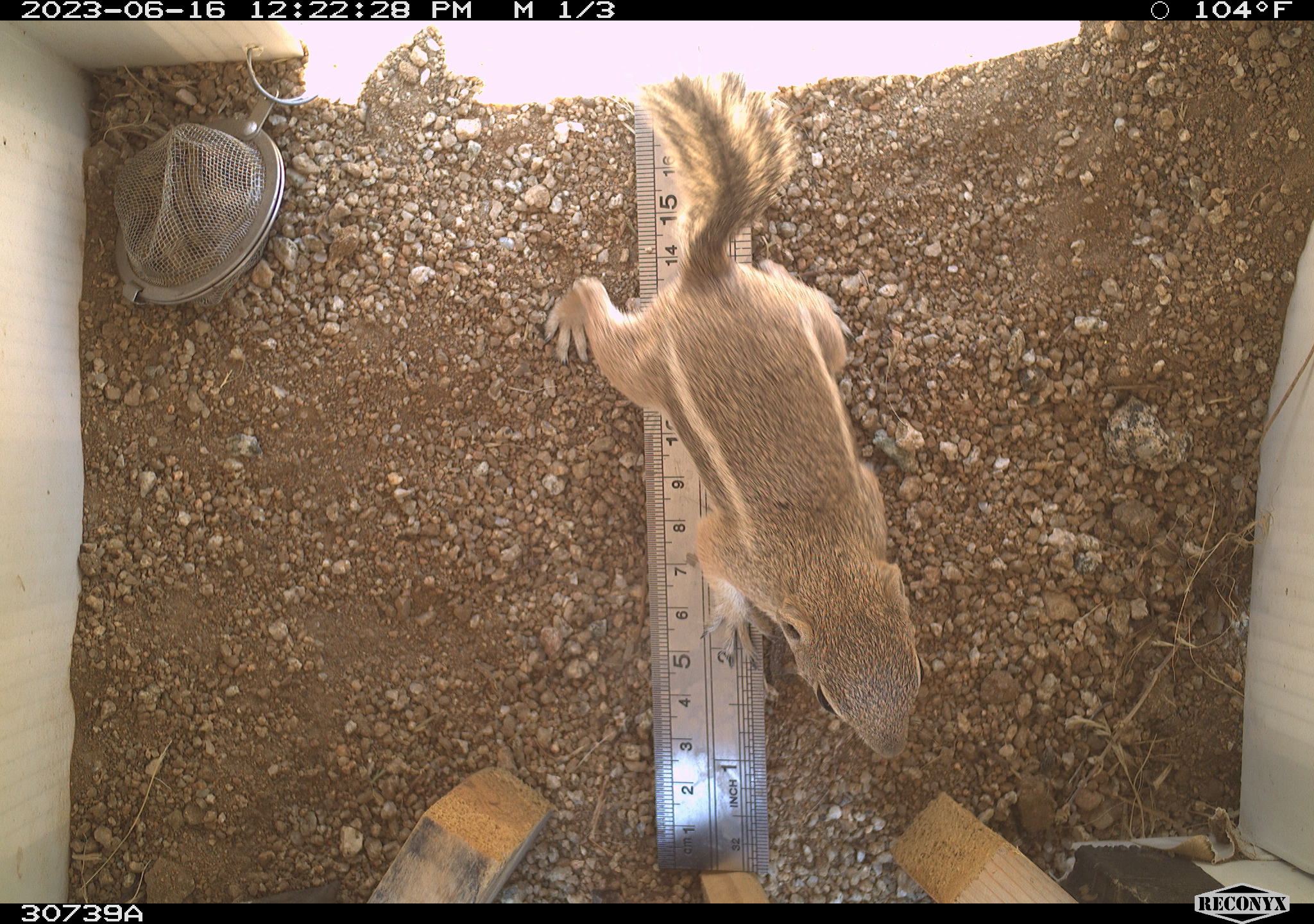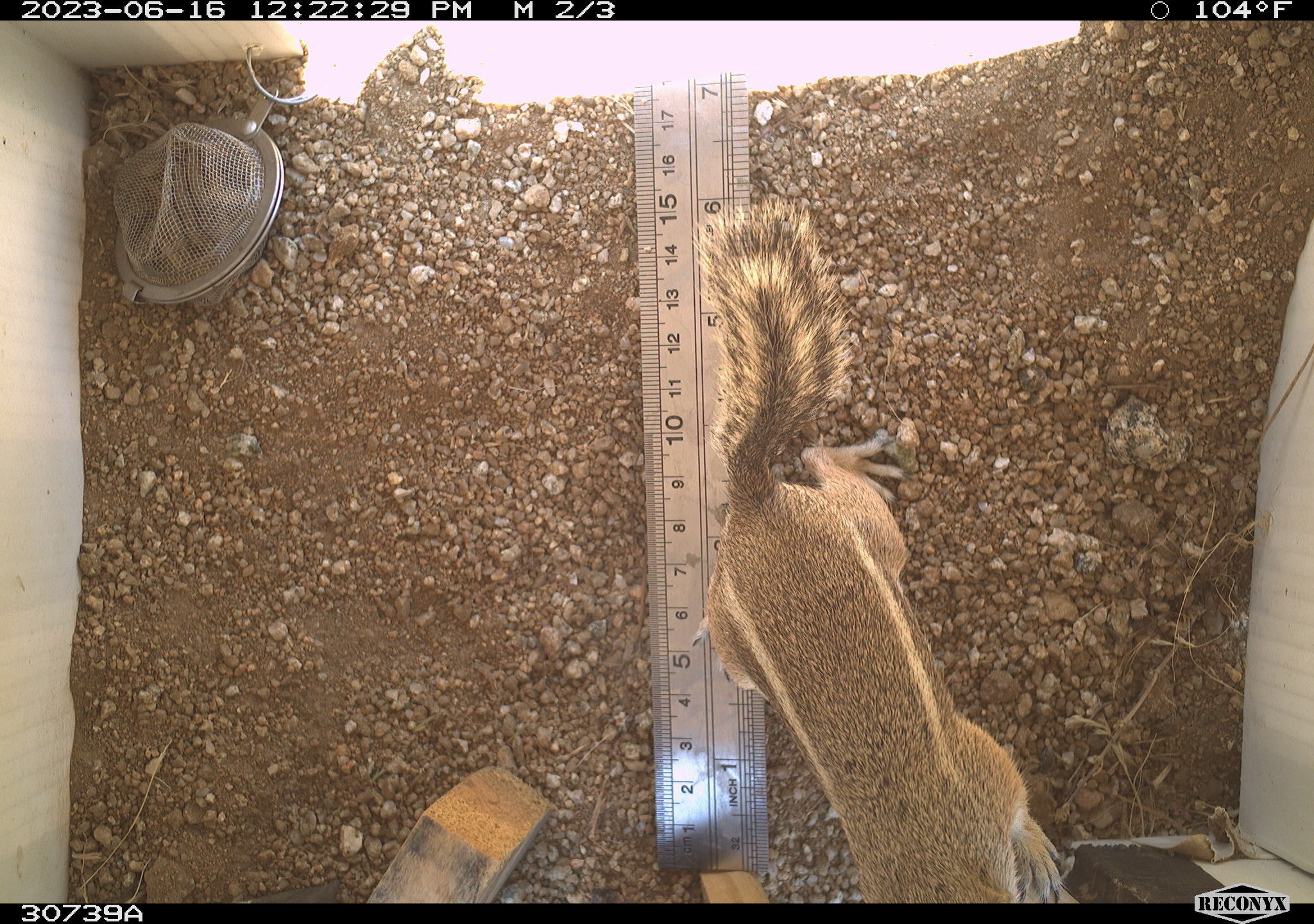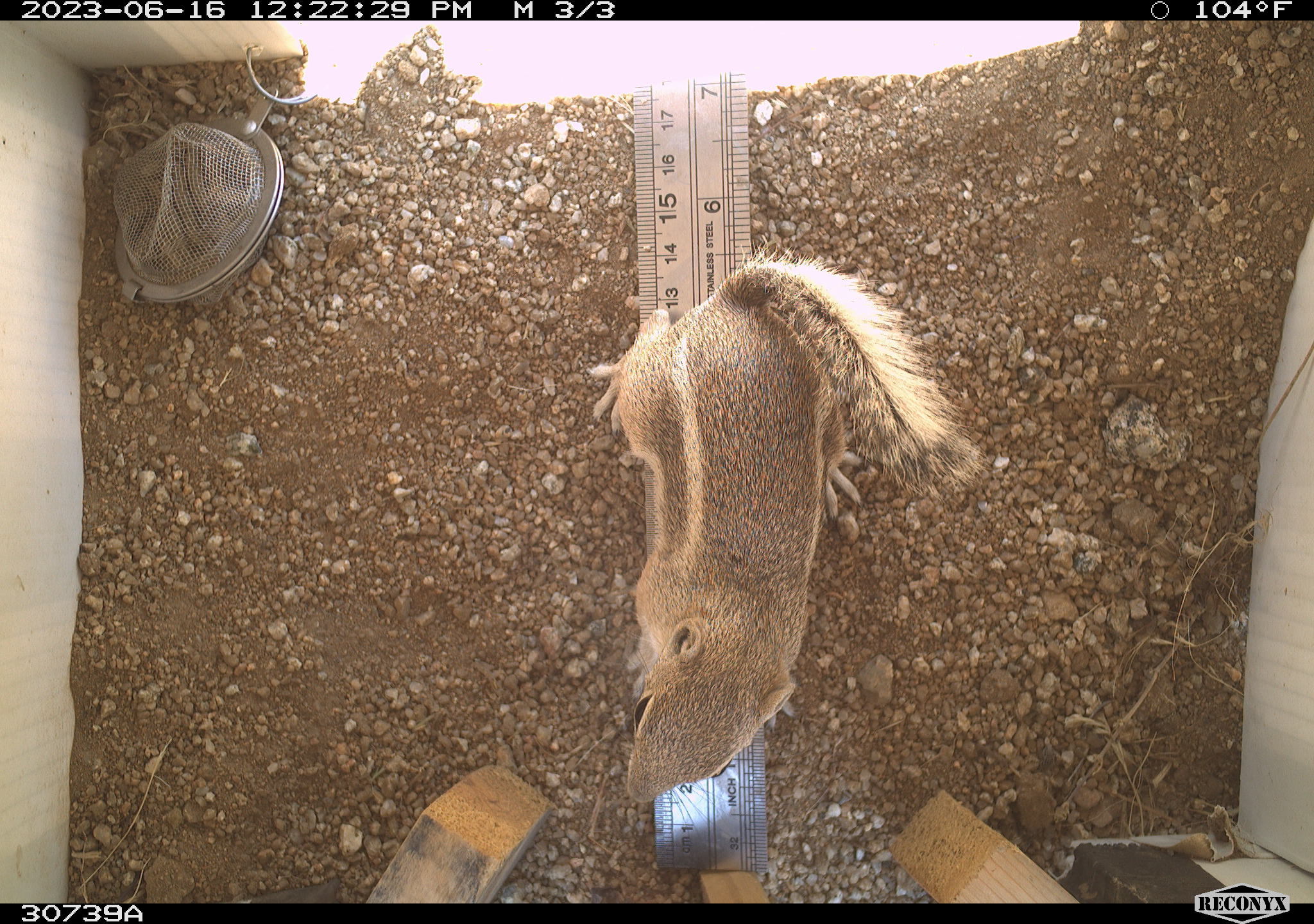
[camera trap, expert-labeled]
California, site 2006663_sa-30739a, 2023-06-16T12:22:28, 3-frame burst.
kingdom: Animalia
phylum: Chordata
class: Mammalia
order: Rodentia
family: Sciuridae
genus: Ammospermophilus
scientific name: Ammospermophilus leucurus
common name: white-tailed antelope squirrel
White-tailed antelope squirrel (Ammospermophilus leucurus).